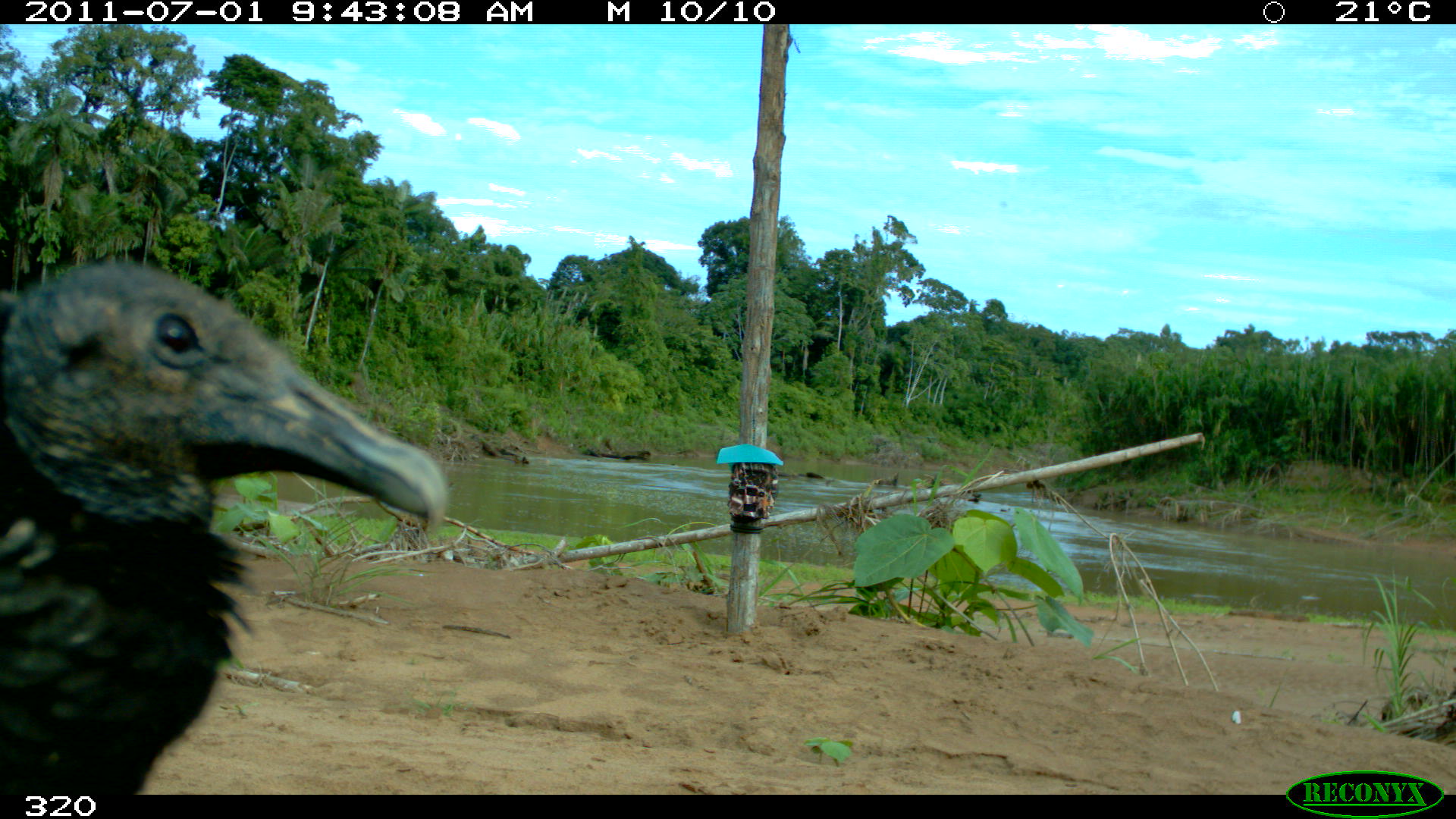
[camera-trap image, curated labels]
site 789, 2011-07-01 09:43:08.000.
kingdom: Animalia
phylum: Chordata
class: Aves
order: Cathartiformes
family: Cathartidae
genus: Coragyps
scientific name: Coragyps atratus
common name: black vulture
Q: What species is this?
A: Coragyps atratus (black vulture).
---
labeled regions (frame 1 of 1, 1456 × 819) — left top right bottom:
coragyps atratus: 0 259 448 794